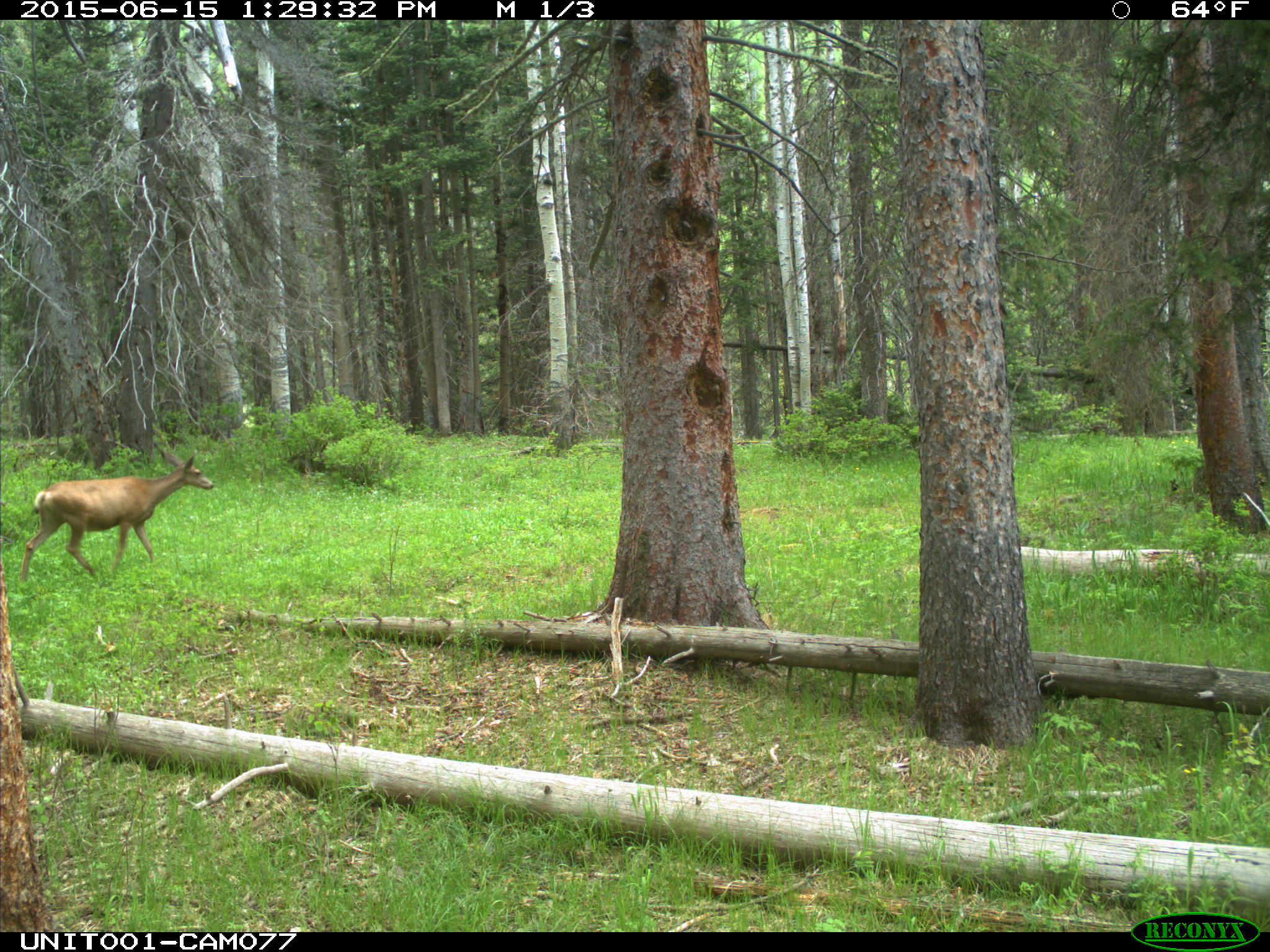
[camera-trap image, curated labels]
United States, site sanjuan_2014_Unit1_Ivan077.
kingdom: Animalia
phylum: Chordata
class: Mammalia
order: Artiodactyla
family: Cervidae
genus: Odocoileus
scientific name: Odocoileus hemionus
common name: mule deer